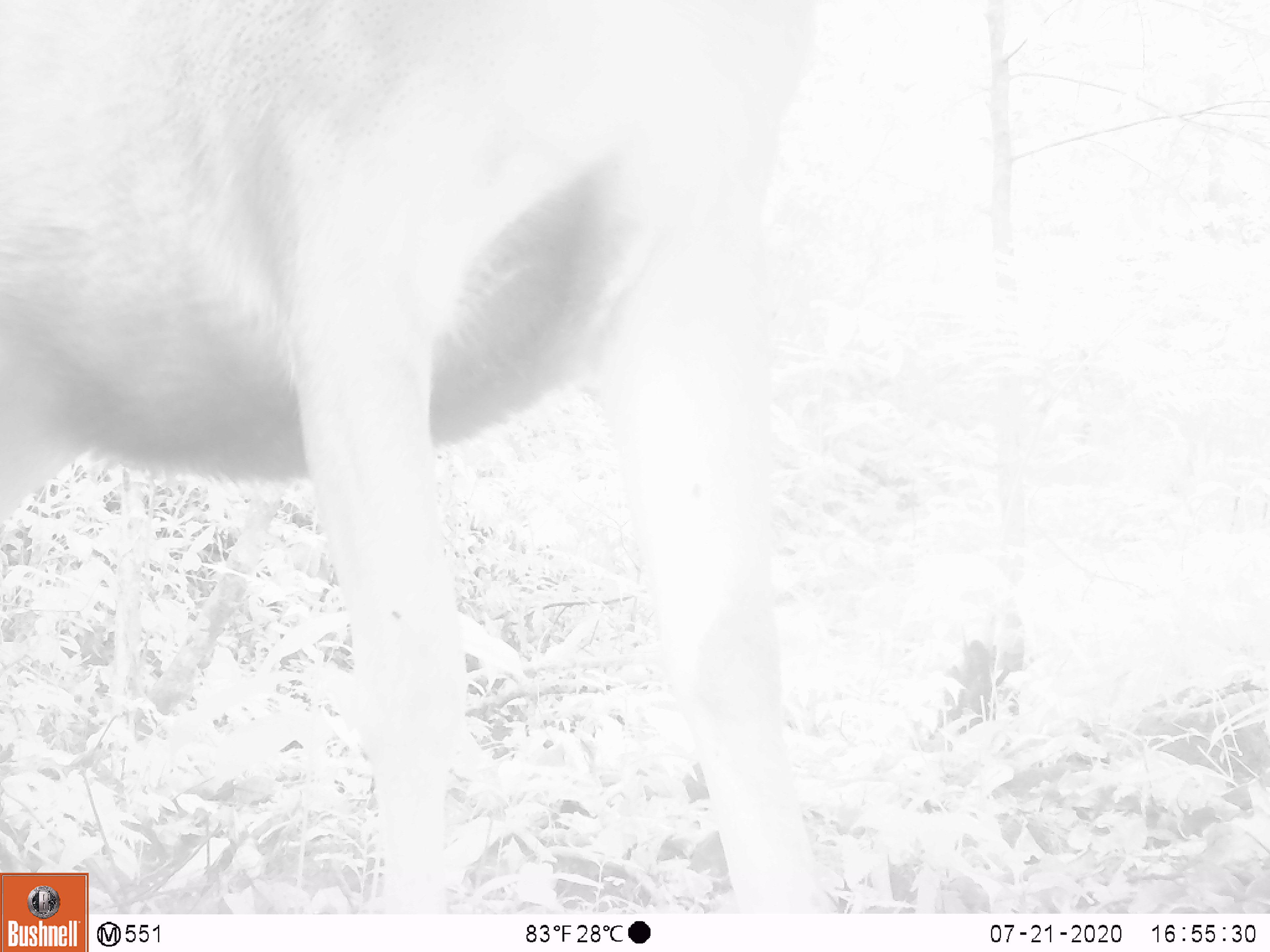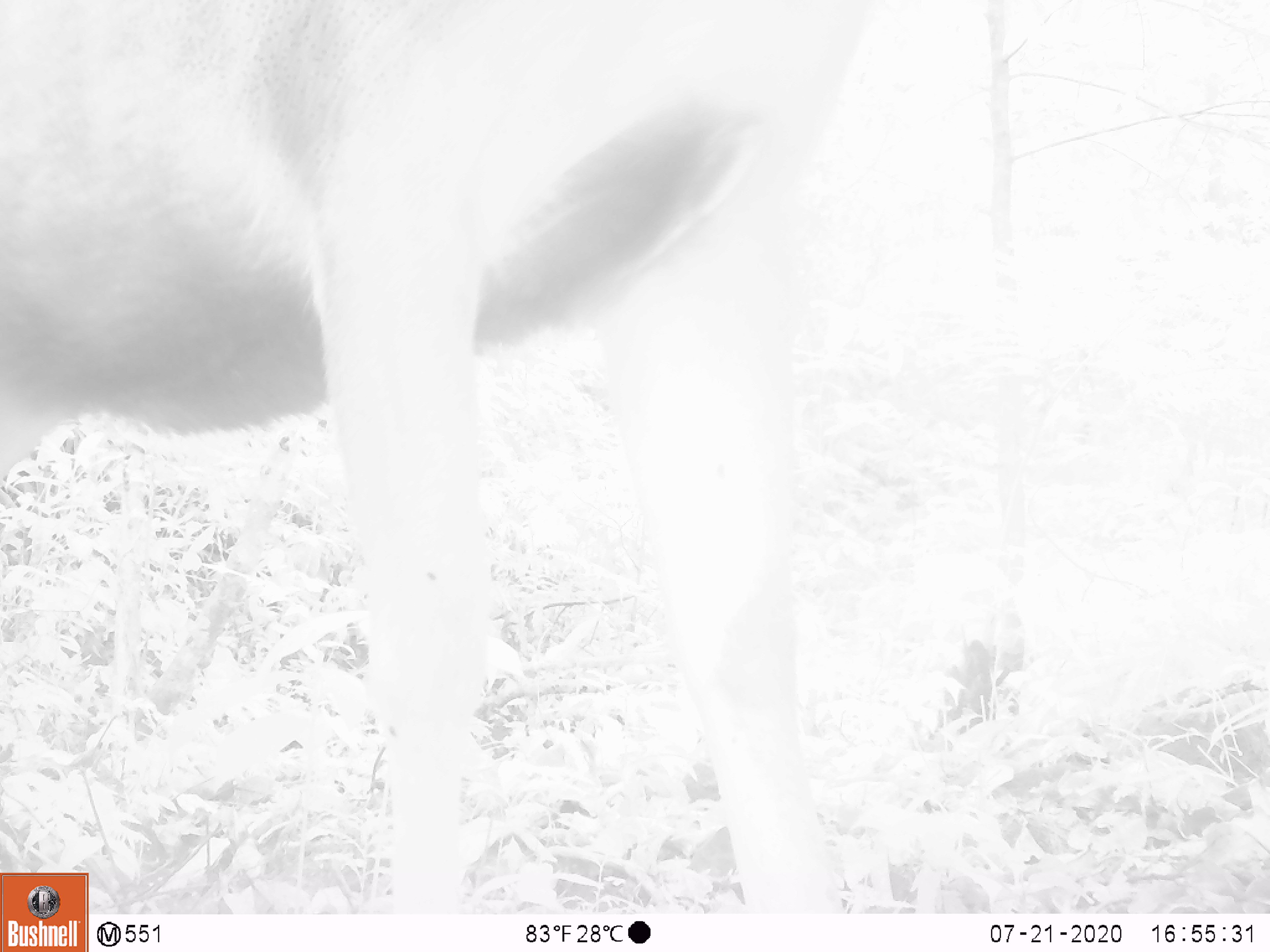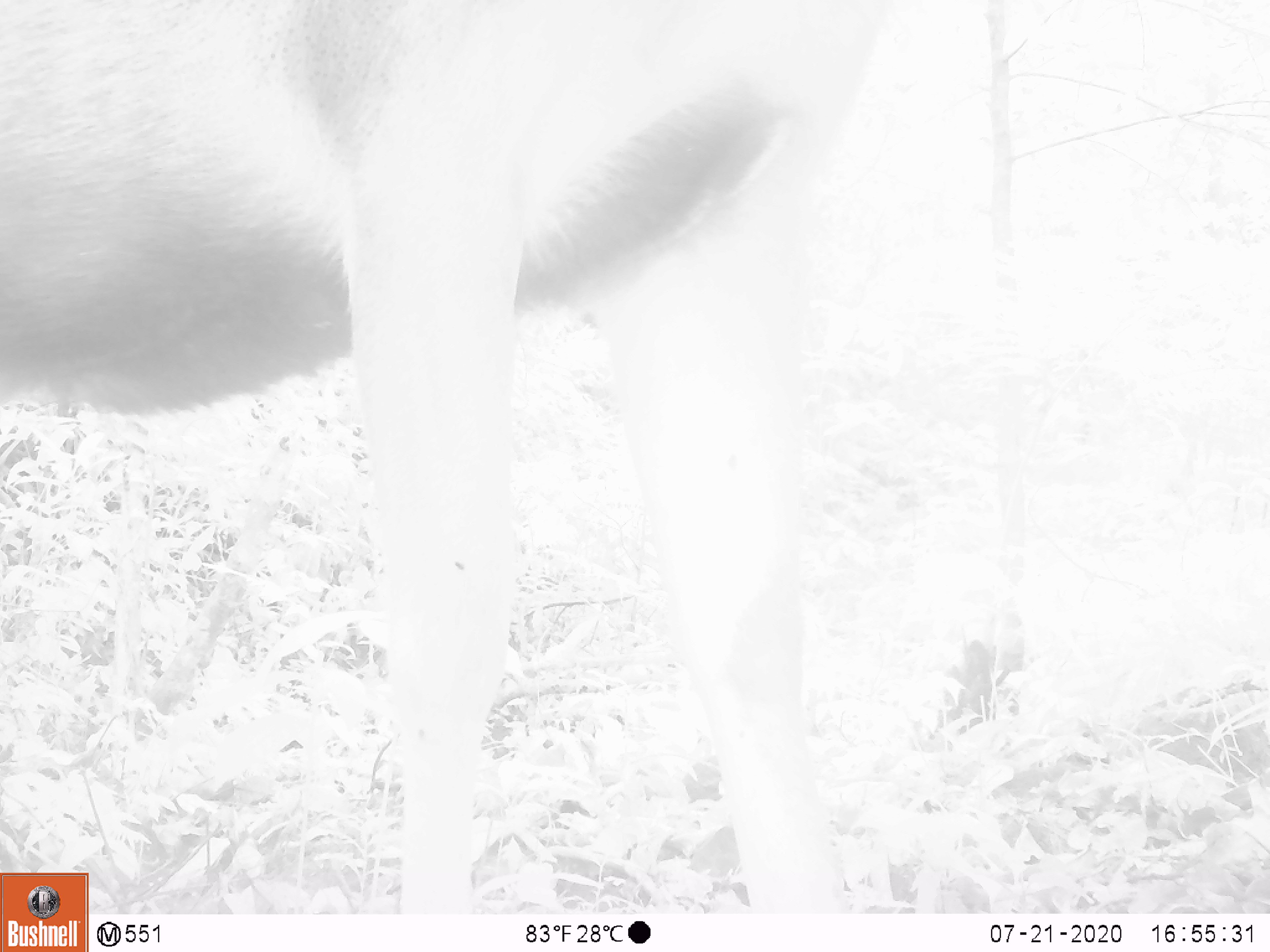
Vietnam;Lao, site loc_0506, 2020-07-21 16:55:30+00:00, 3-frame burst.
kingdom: Animalia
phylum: Chordata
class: Mammalia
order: Artiodactyla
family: Cervidae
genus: Rusa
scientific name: Rusa unicolor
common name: sambar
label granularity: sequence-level